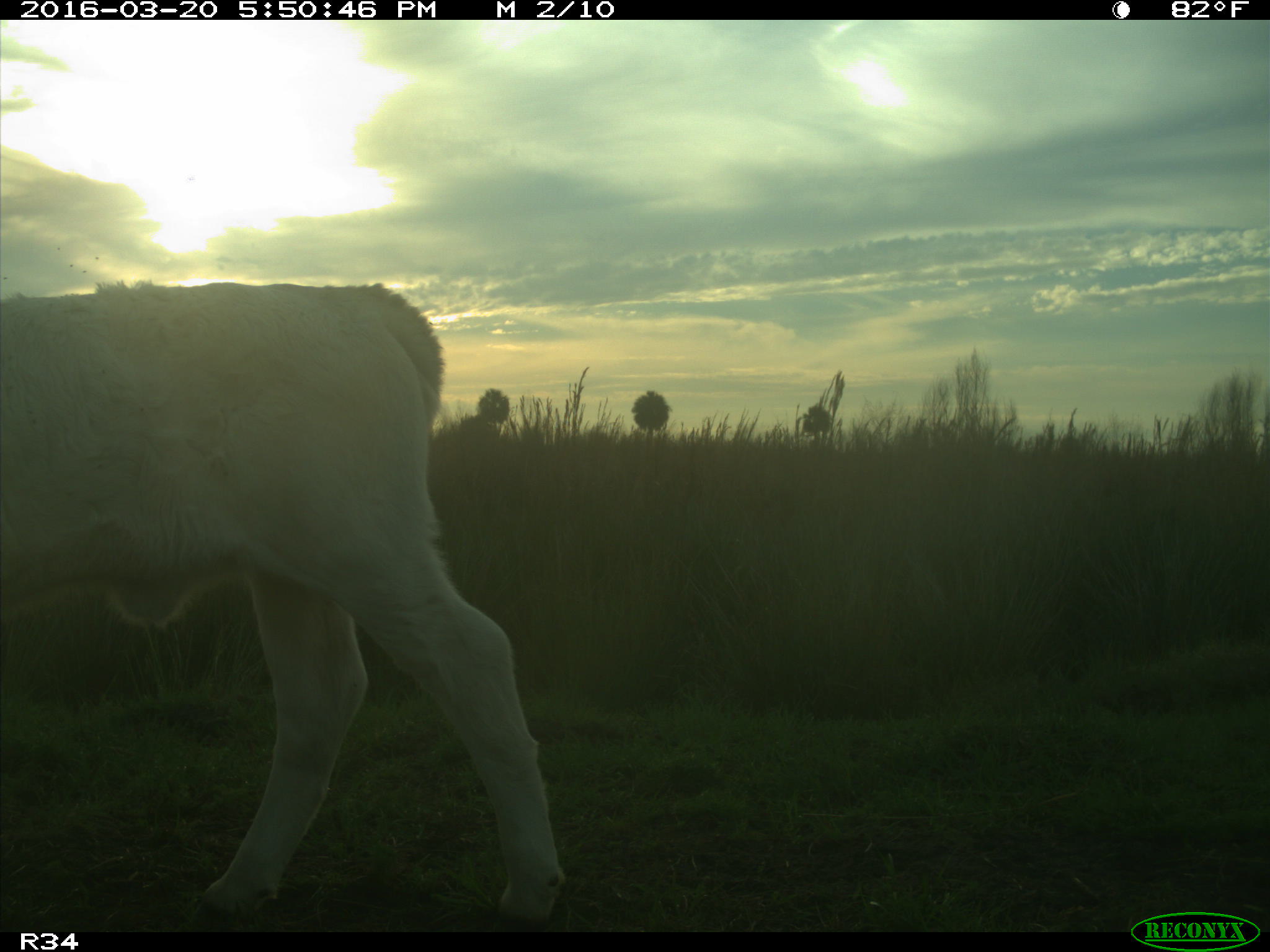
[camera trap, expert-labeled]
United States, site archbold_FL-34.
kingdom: Animalia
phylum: Chordata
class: Mammalia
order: Artiodactyla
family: Bovidae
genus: Bos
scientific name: Bos taurus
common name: domestic cow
Bos taurus (domestic cow).